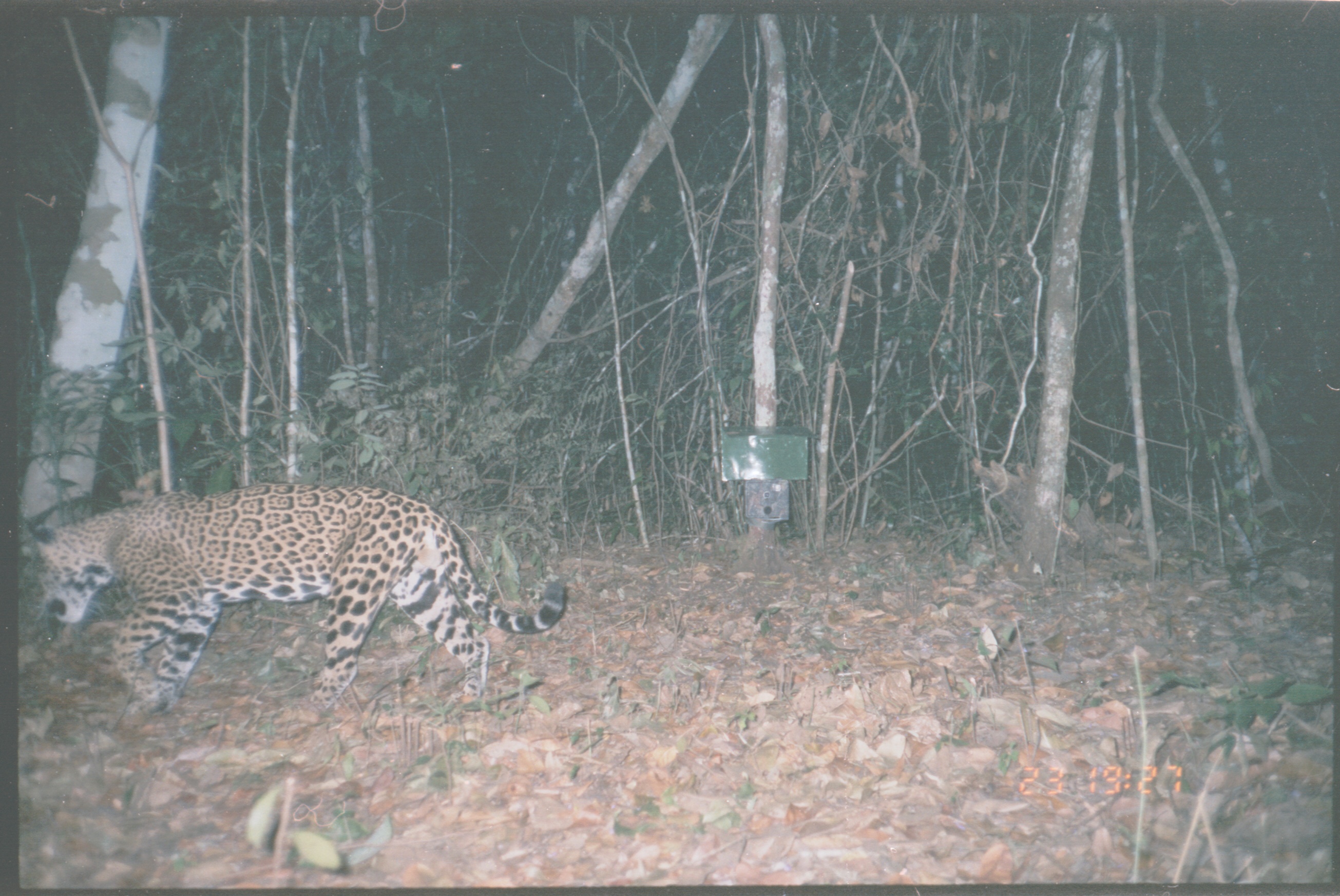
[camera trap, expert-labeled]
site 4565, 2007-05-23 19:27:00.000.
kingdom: Animalia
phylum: Chordata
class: Mammalia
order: Carnivora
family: Felidae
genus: Panthera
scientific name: Panthera onca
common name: jaguar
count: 1